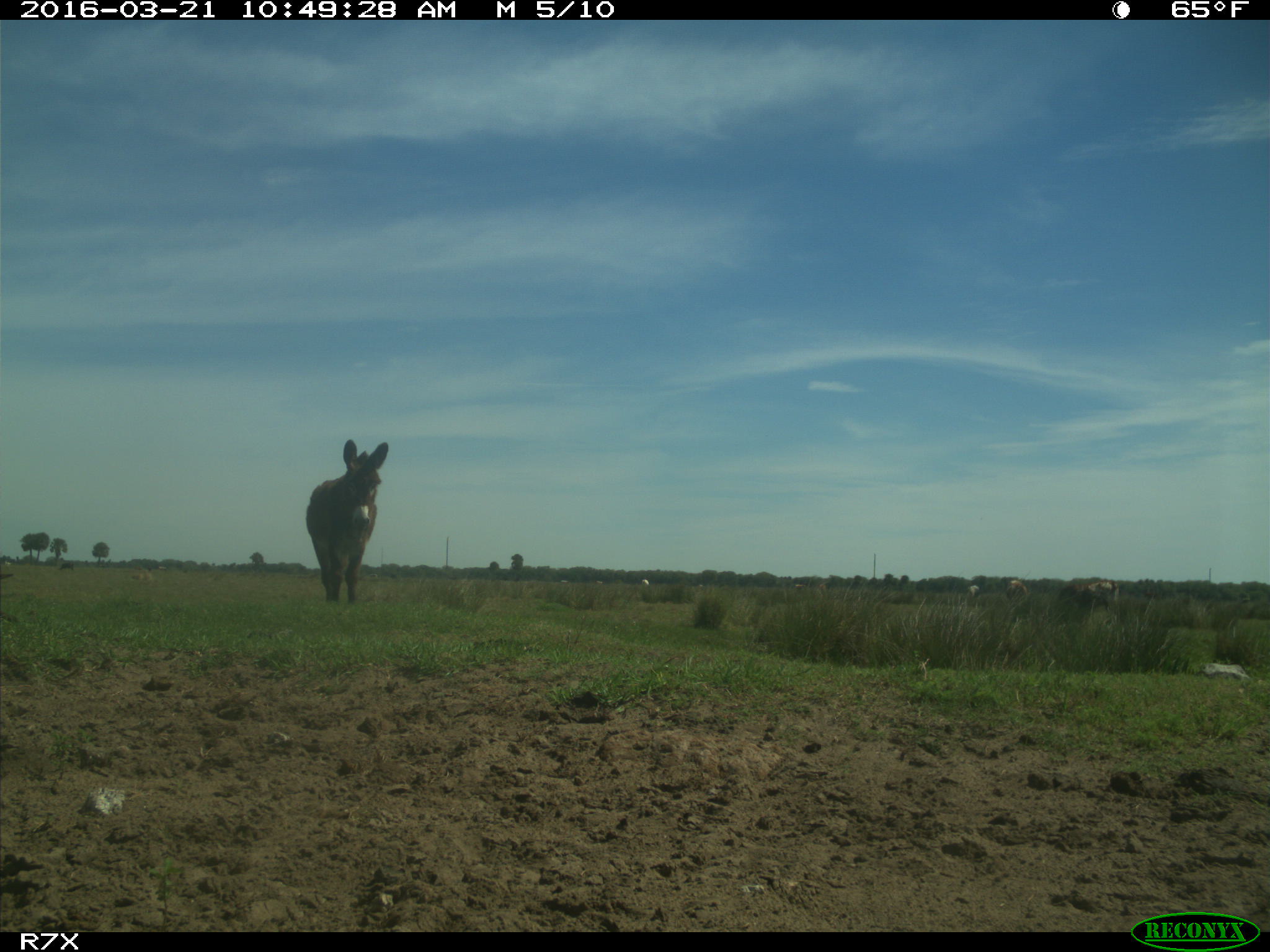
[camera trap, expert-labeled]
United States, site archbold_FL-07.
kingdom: Animalia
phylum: Chordata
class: Mammalia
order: Artiodactyla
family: Bovidae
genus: Bos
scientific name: Bos taurus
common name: domestic cow